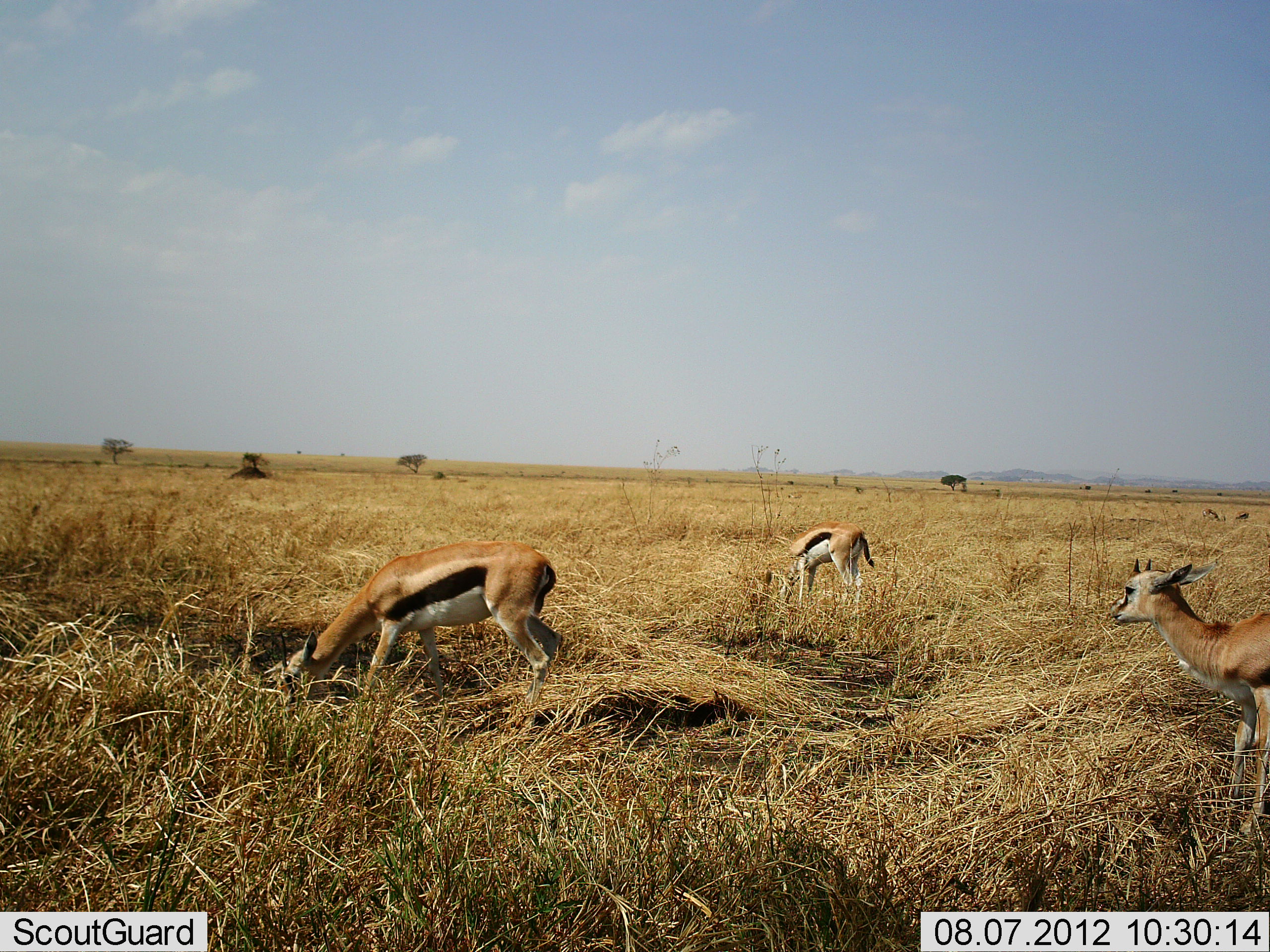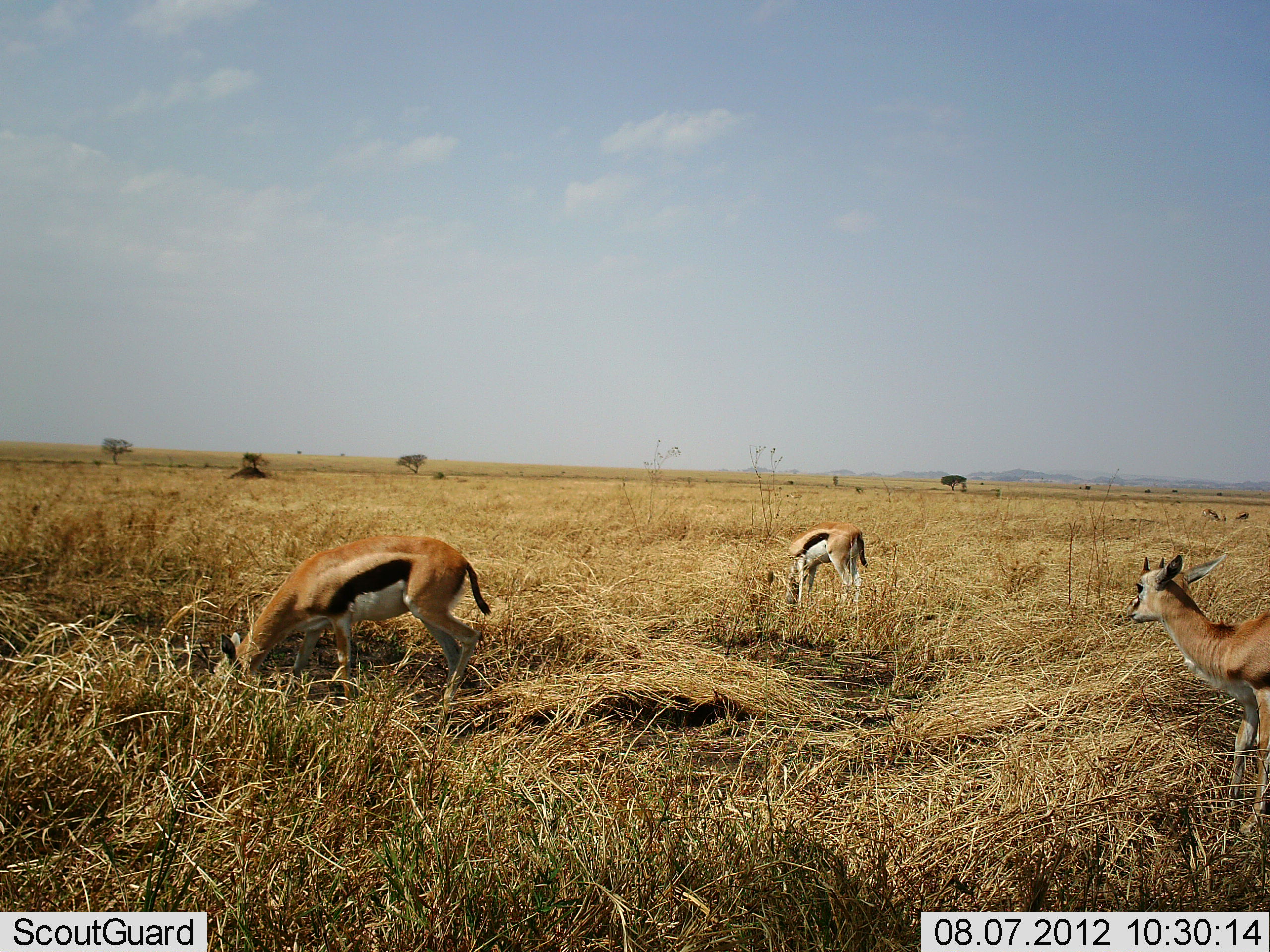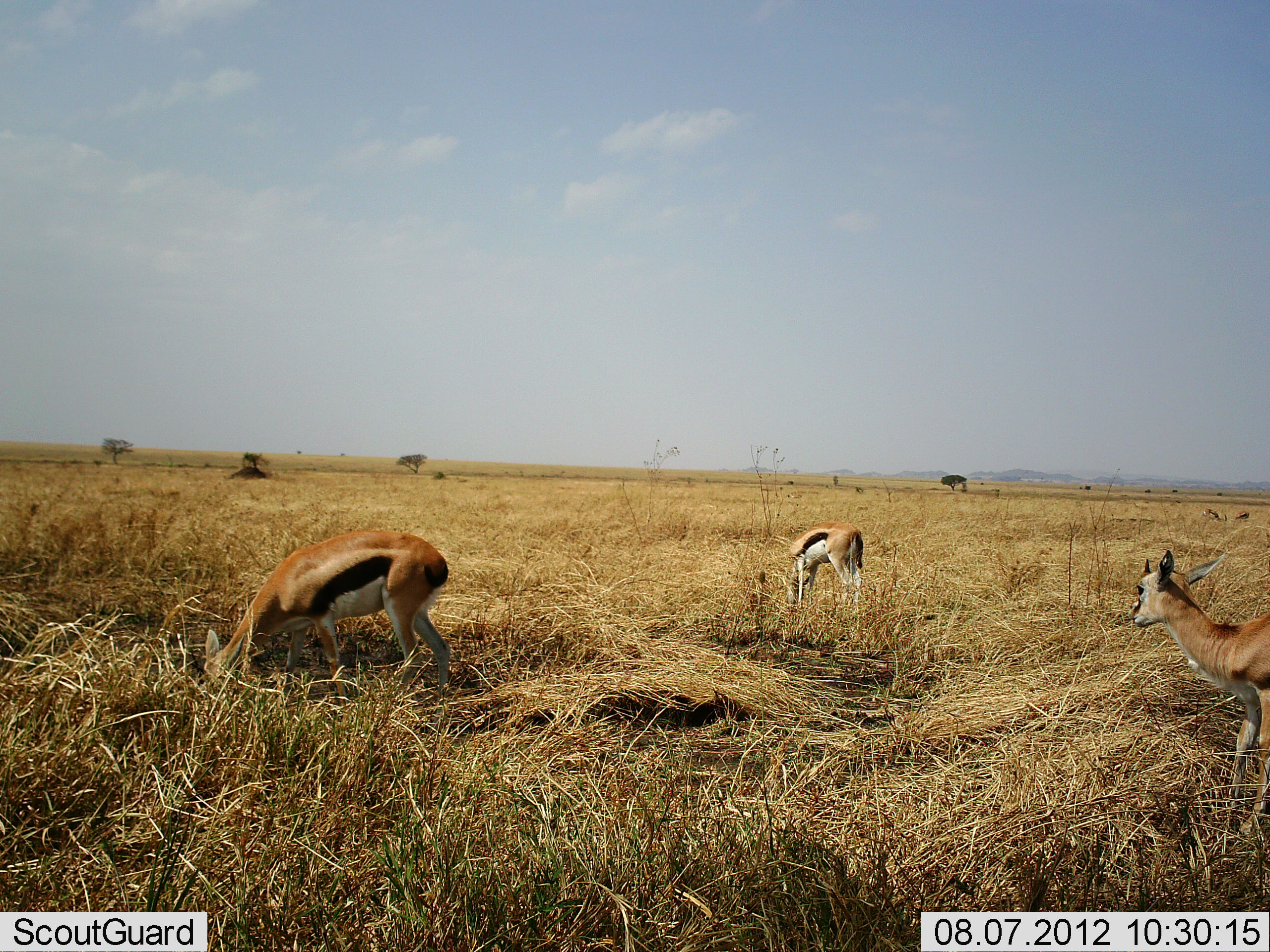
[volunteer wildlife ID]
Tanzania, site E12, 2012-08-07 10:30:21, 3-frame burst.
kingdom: Animalia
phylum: Chordata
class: Mammalia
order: Artiodactyla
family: Bovidae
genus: Eudorcas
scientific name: Eudorcas thomsonii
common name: thomson's gazelle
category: gazellethomsons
Gazellethomsons (thomson's gazelle) (Eudorcas thomsonii), count 3. Behavior (volunteer vote fractions): standing 60%, resting 0%, moving 10%, interacting 0%. Young present (vote fraction): 20%. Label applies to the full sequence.